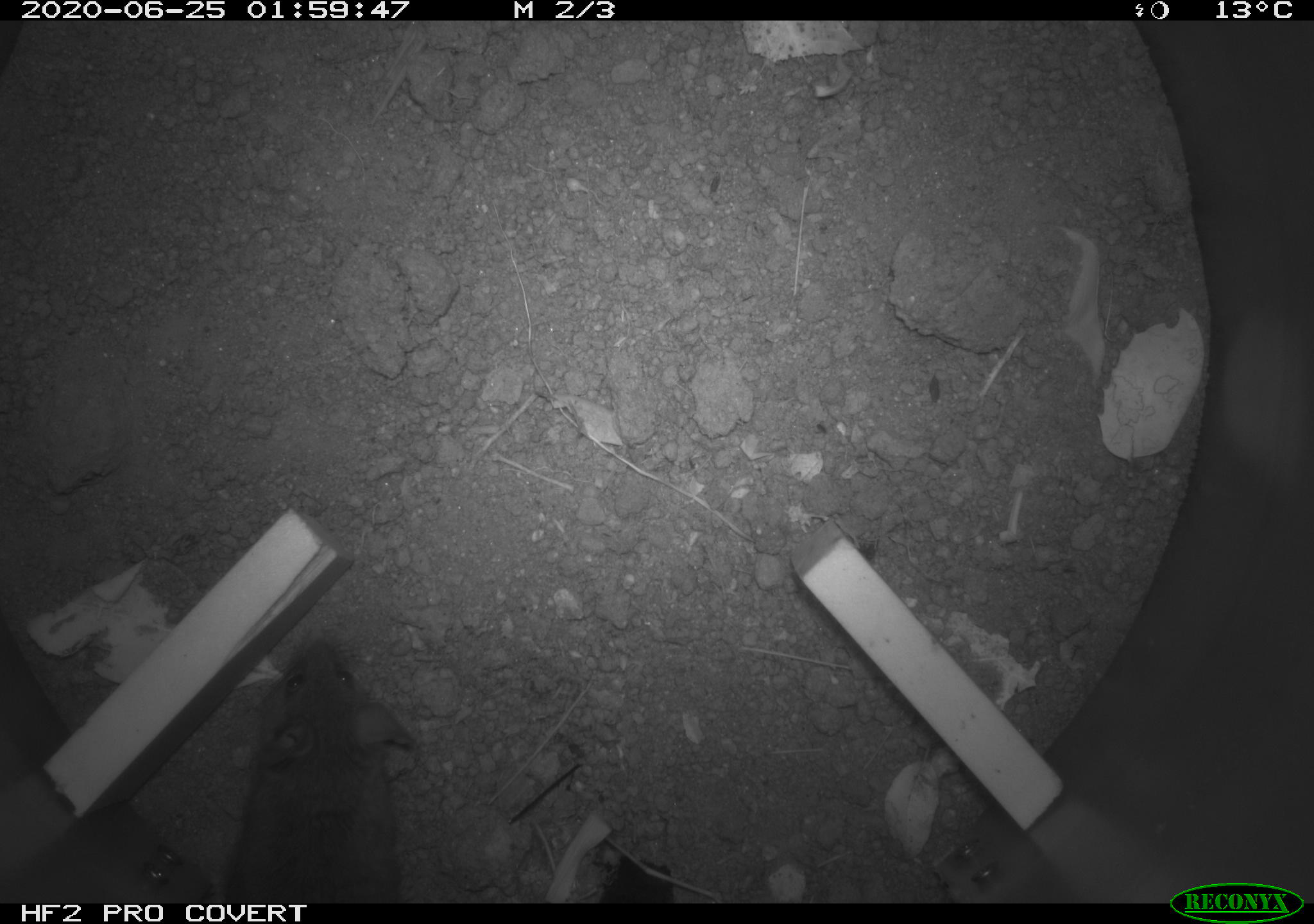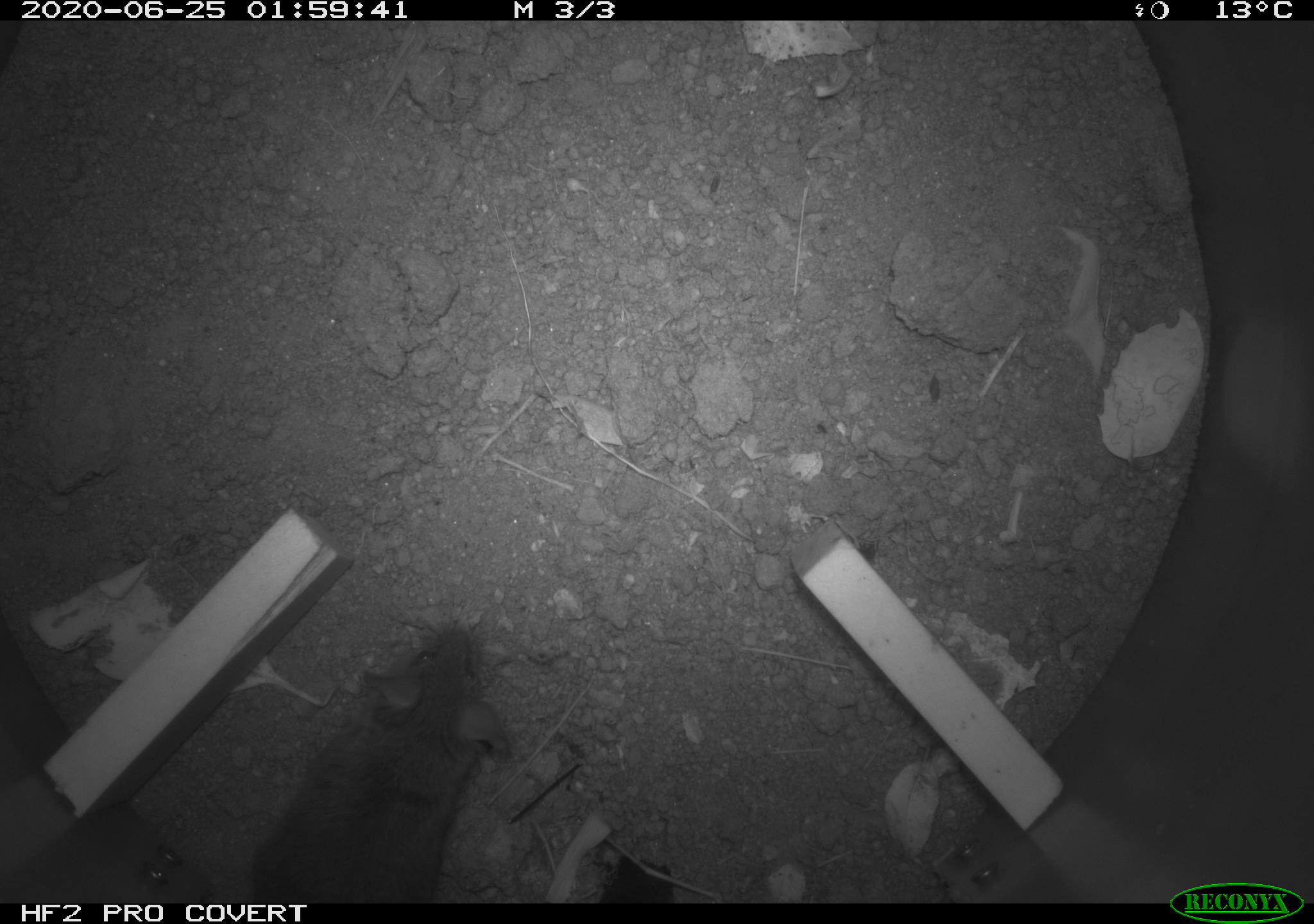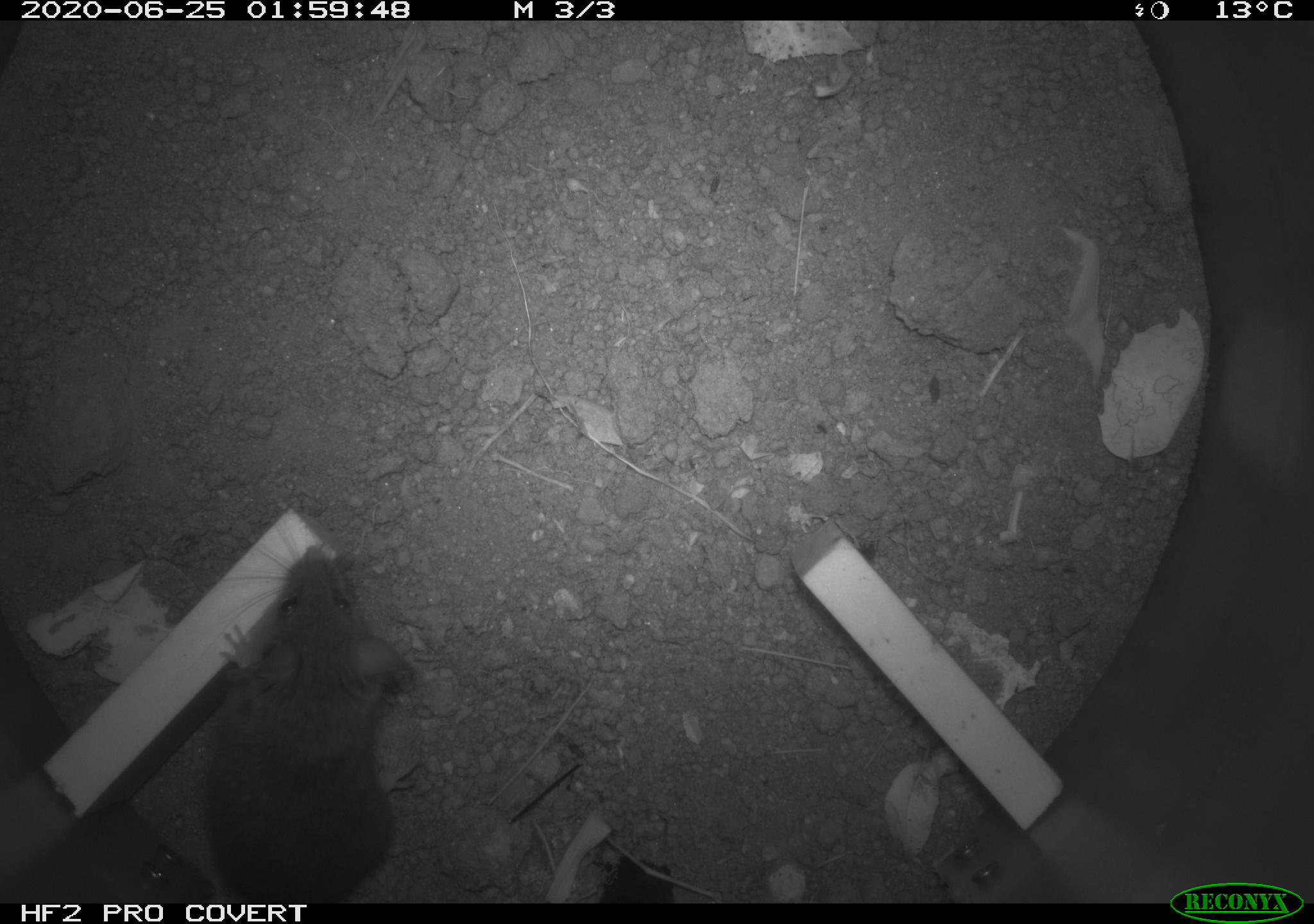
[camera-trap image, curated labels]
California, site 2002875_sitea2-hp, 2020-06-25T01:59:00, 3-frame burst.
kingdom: Animalia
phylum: Chordata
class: Mammalia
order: Rodentia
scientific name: Rodentia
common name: mouse species